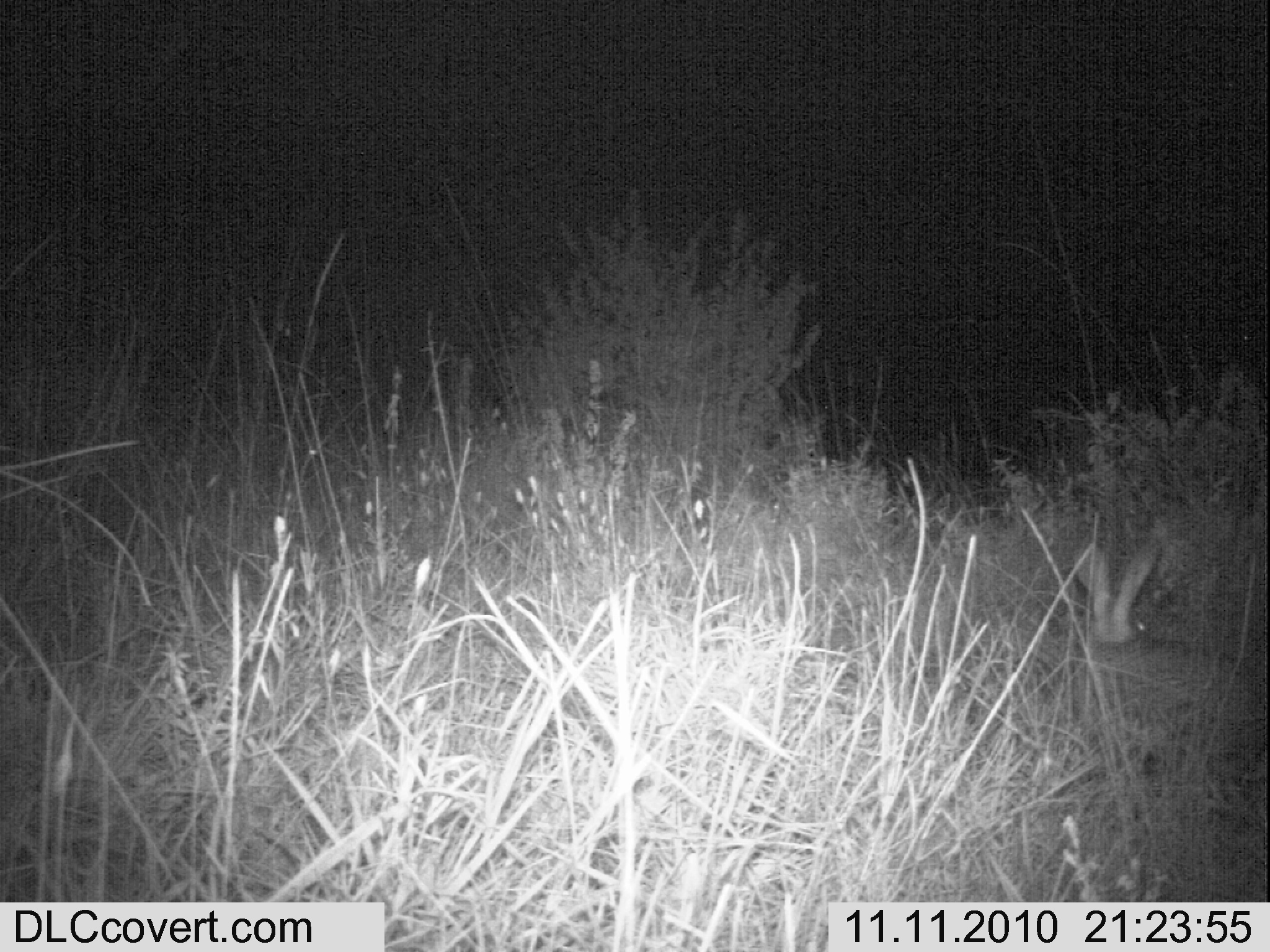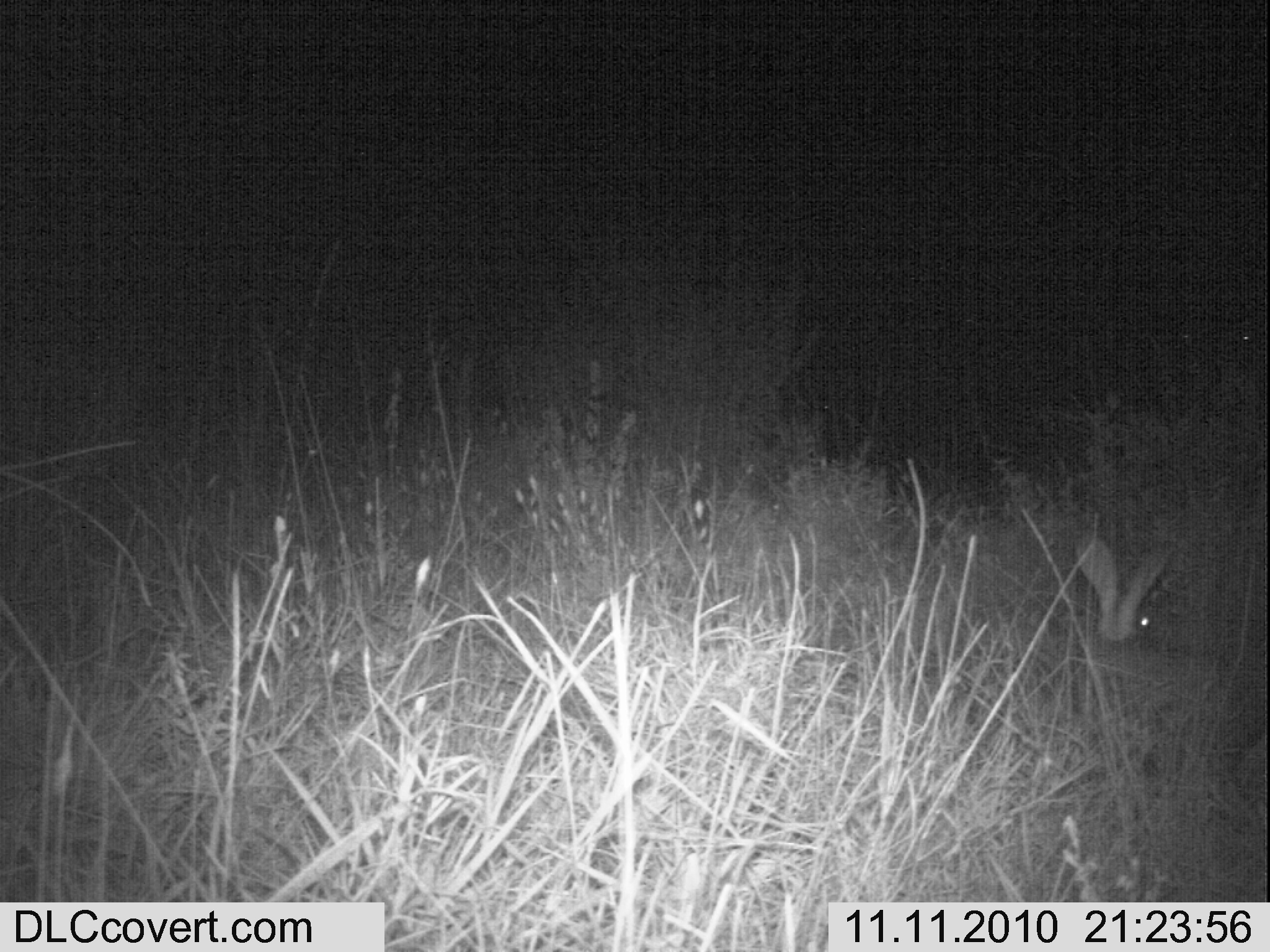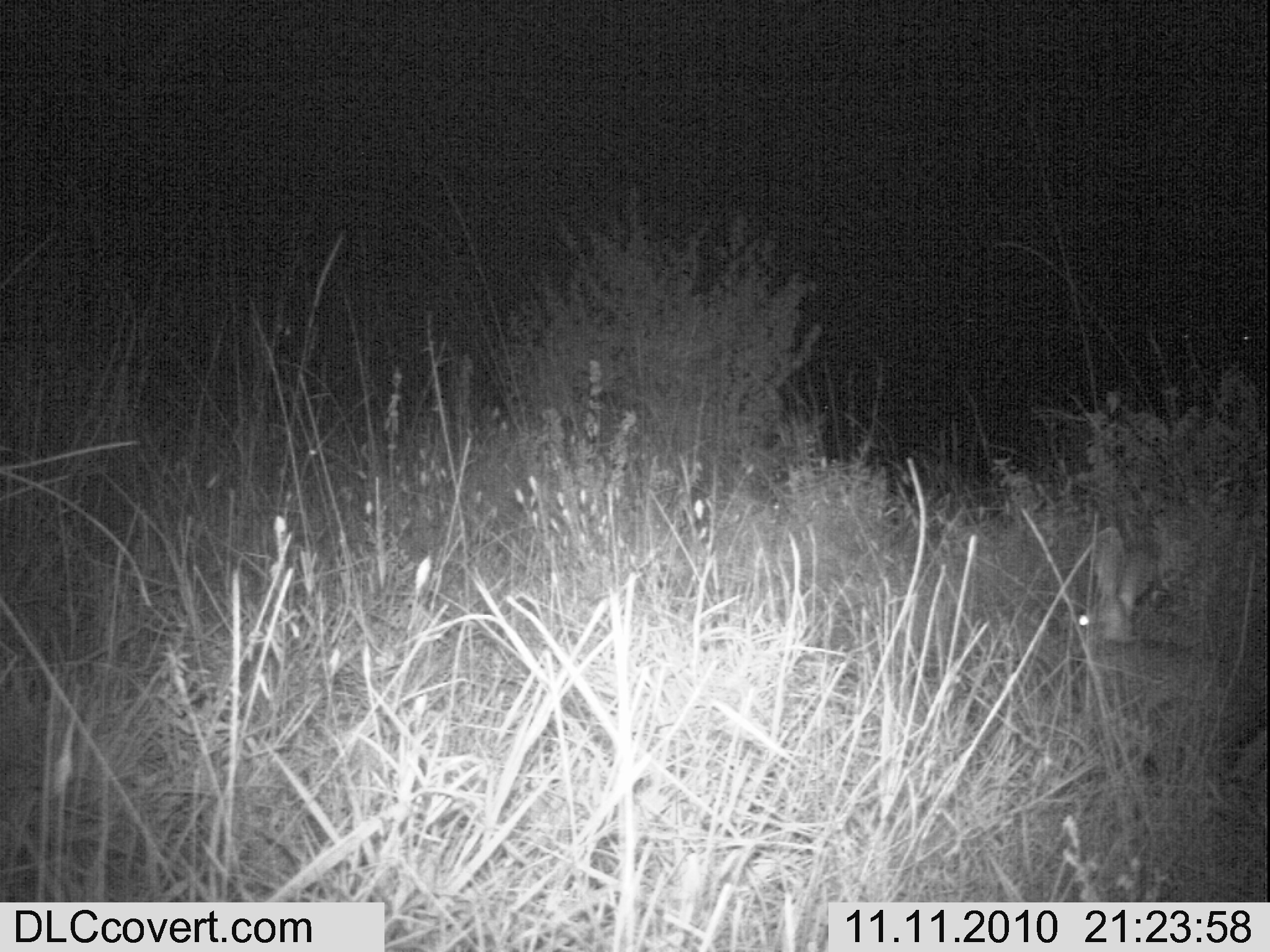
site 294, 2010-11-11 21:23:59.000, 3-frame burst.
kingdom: Animalia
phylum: Chordata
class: Mammalia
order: Lagomorpha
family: Leporidae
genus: Lepus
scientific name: Lepus saxatilis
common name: scrub hare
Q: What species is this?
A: Lepus saxatilis (scrub hare).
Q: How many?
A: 1.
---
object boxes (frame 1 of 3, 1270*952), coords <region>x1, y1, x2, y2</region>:
lepus saxatilis: <region>1068, 529, 1268, 799</region>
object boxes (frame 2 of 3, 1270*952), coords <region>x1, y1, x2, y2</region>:
lepus saxatilis: <region>1067, 533, 1267, 750</region>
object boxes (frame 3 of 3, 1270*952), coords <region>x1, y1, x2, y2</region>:
lepus saxatilis: <region>1076, 527, 1267, 752</region>